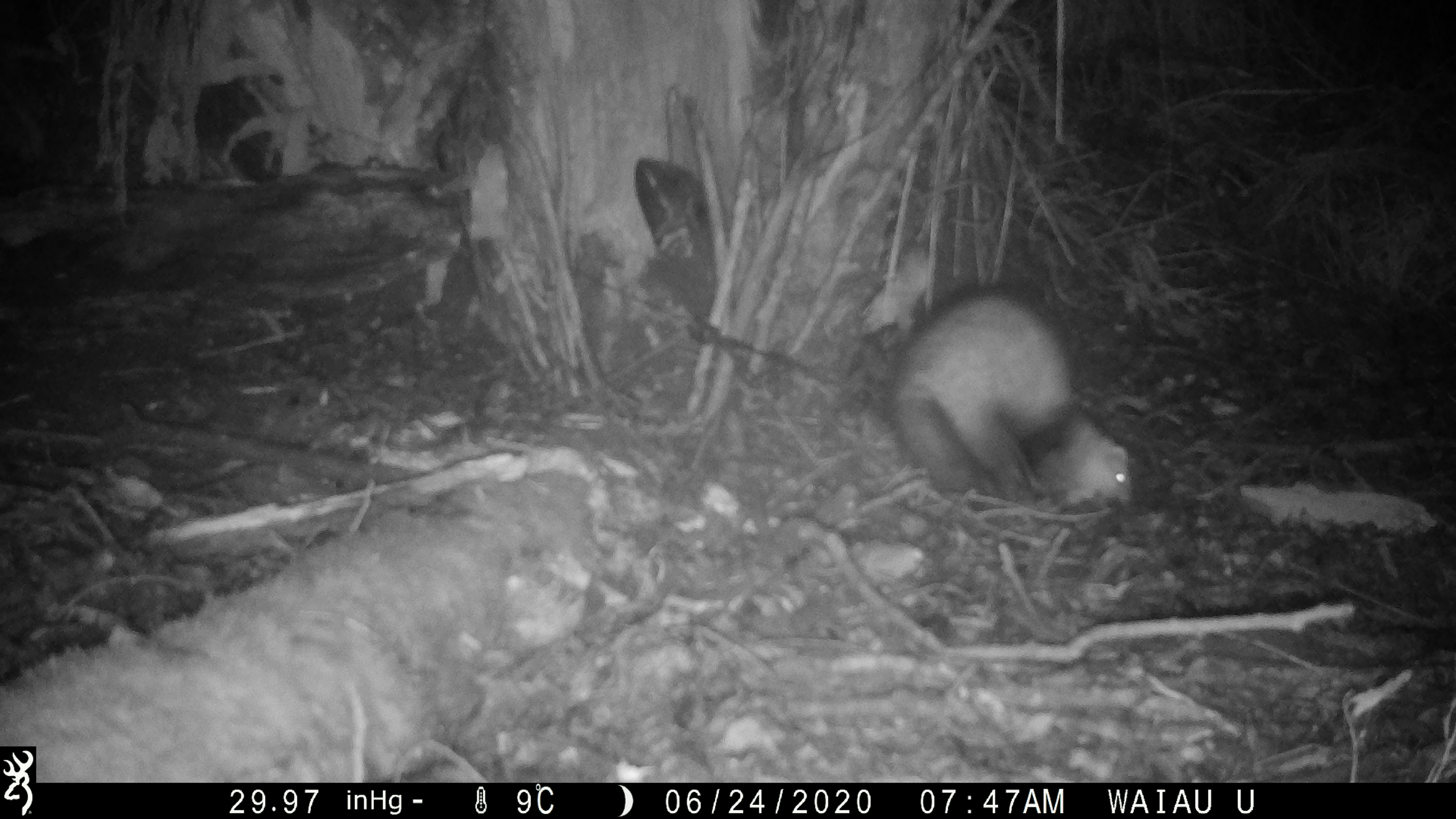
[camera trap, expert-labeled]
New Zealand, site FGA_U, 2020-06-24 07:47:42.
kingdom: Animalia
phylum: Chordata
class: Mammalia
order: Carnivora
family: Mustelidae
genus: Mustela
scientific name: Mustela furo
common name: ferret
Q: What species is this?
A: Ferret (Mustela furo).